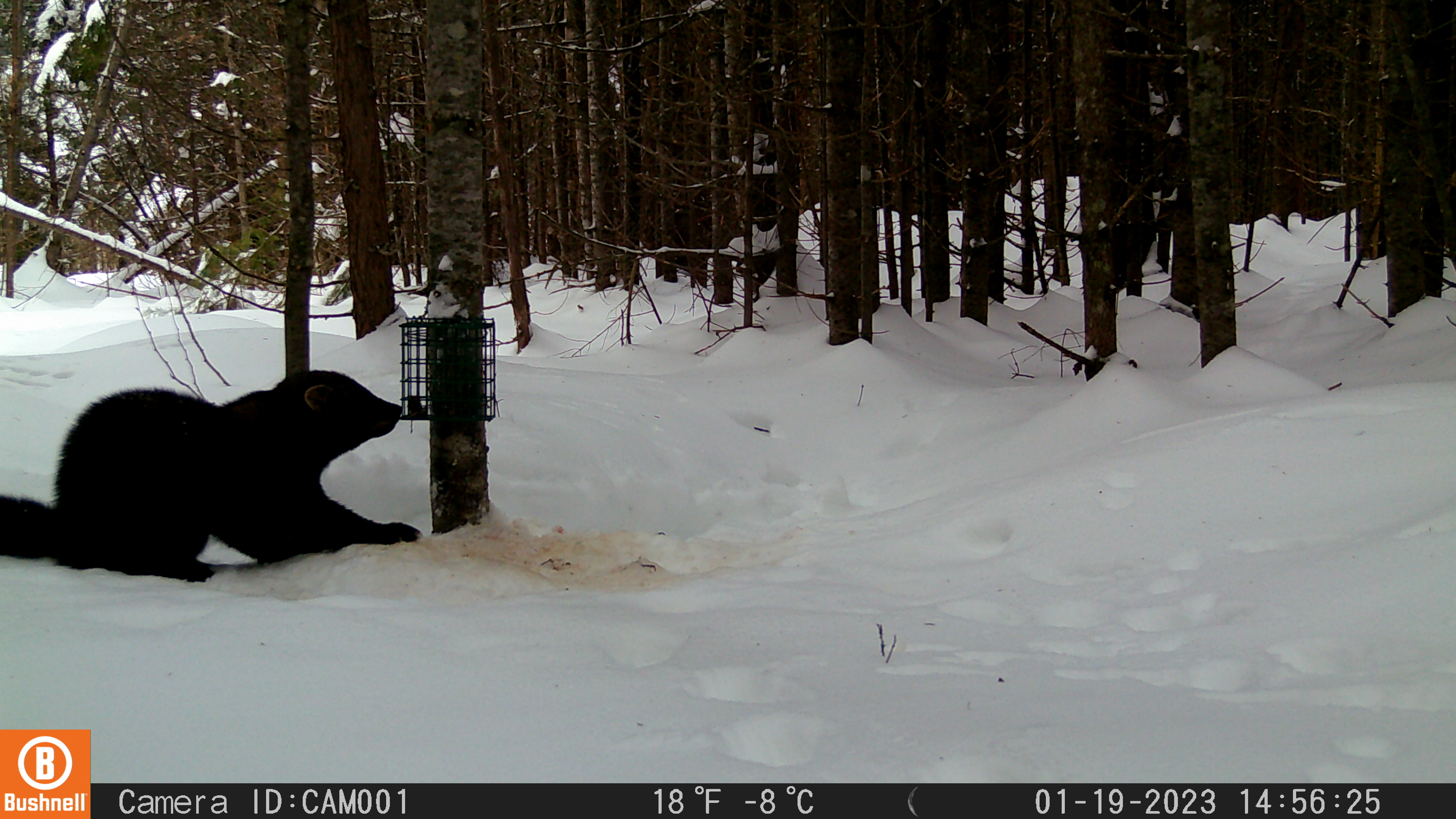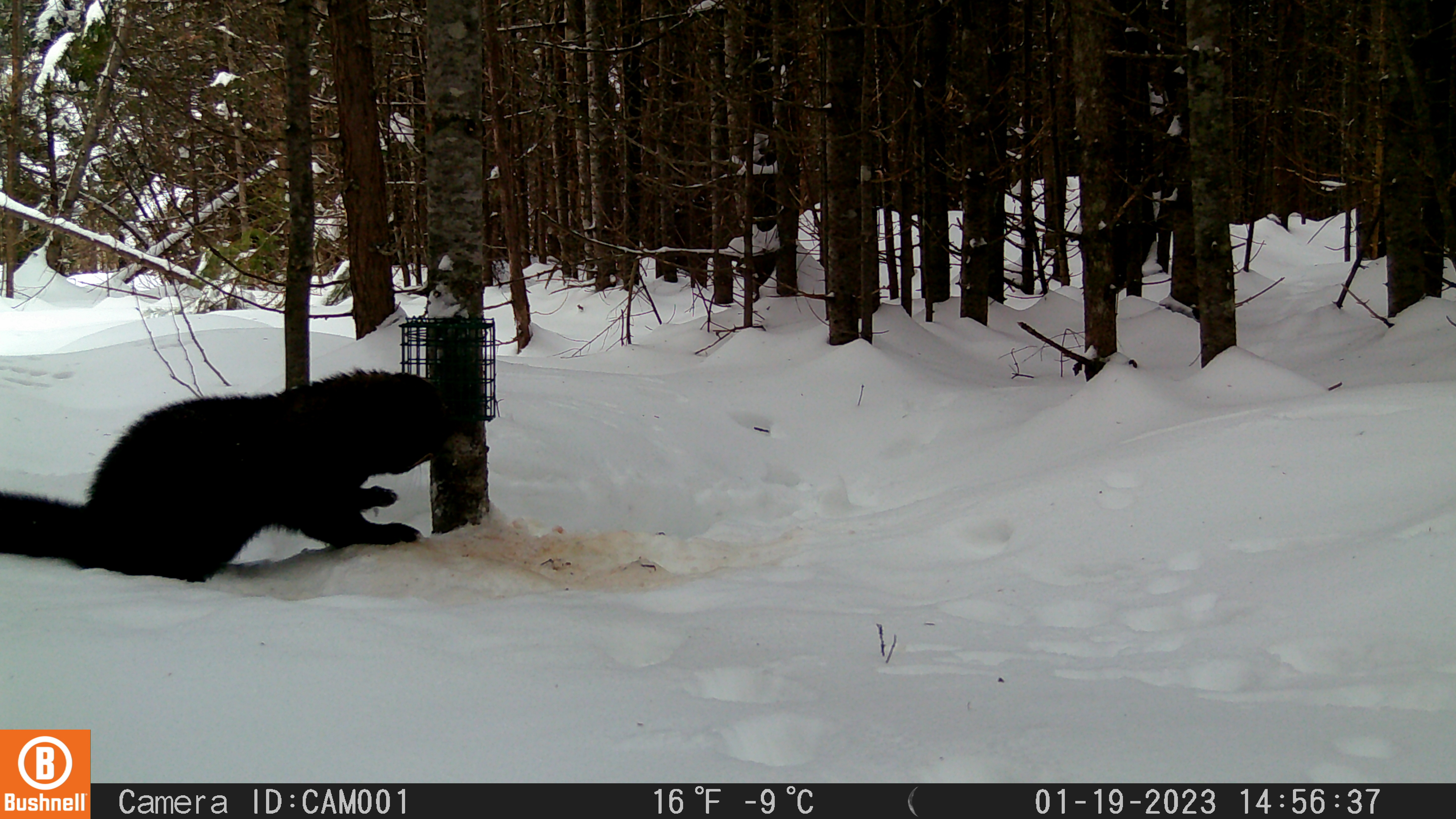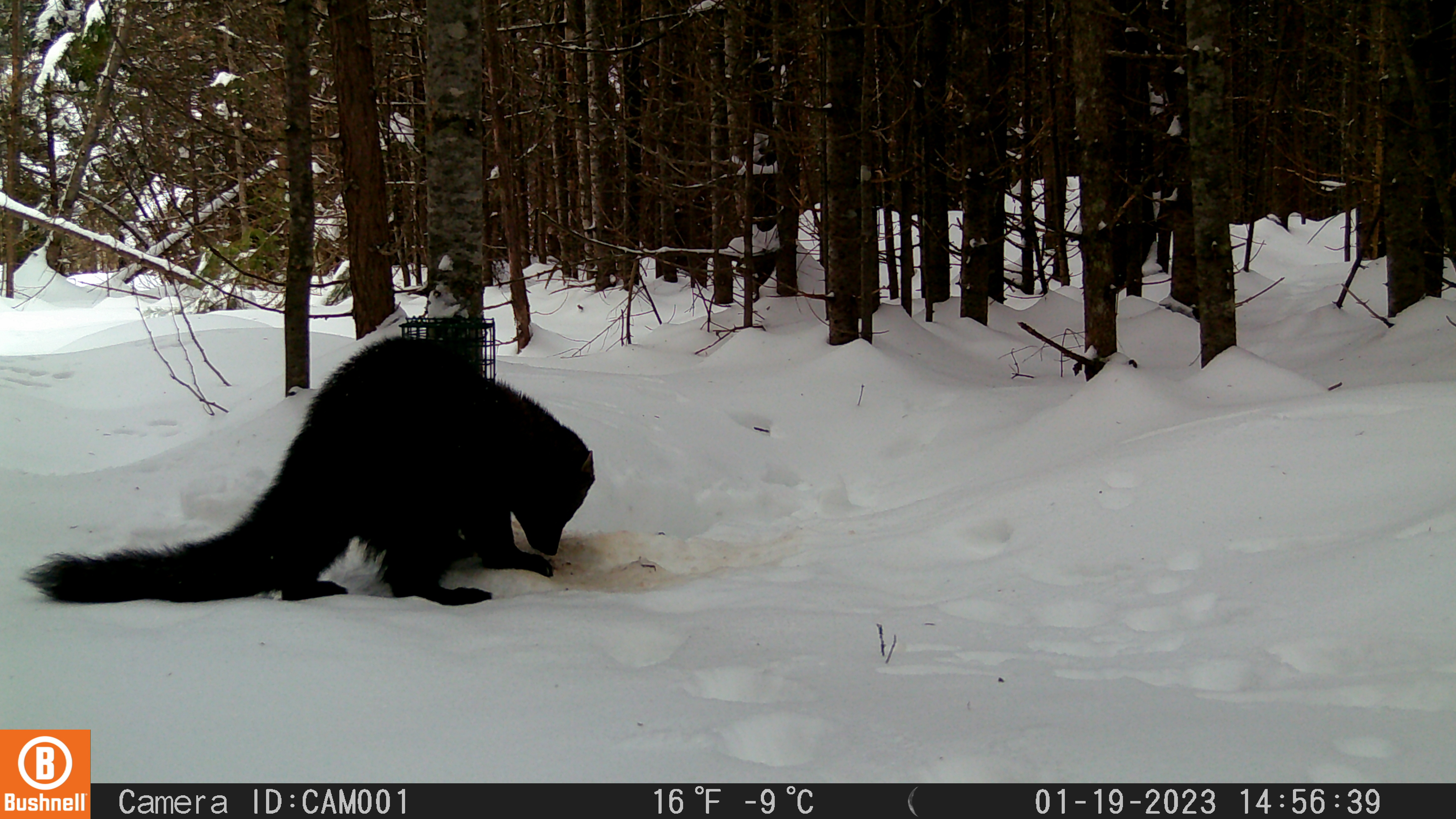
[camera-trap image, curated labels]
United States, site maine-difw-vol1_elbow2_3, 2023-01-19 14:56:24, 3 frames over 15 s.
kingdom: Animalia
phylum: Chordata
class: Mammalia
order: Carnivora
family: Mustelidae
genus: Pekania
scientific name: Pekania pennanti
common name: fisher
Fisher (Pekania pennanti).